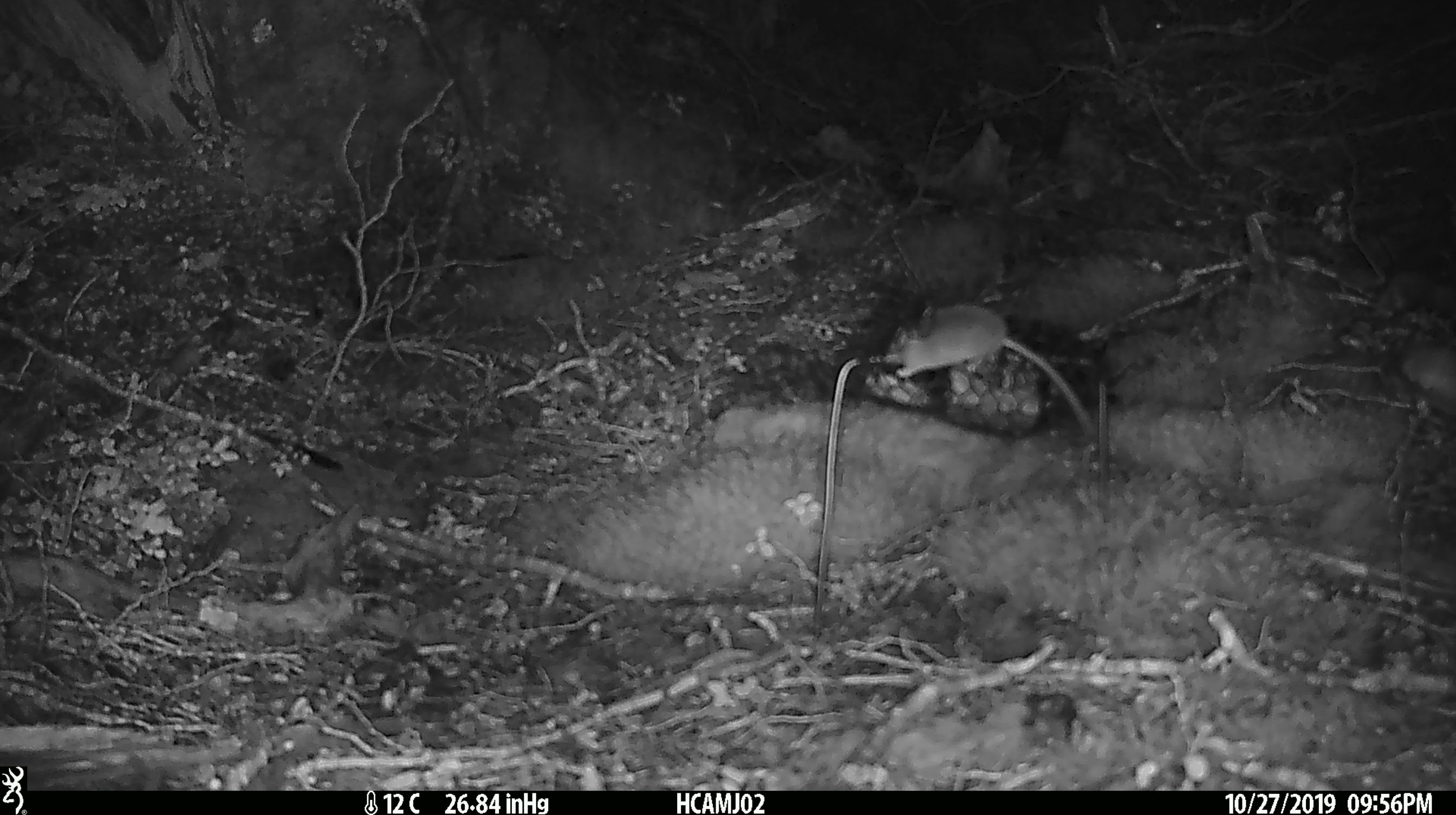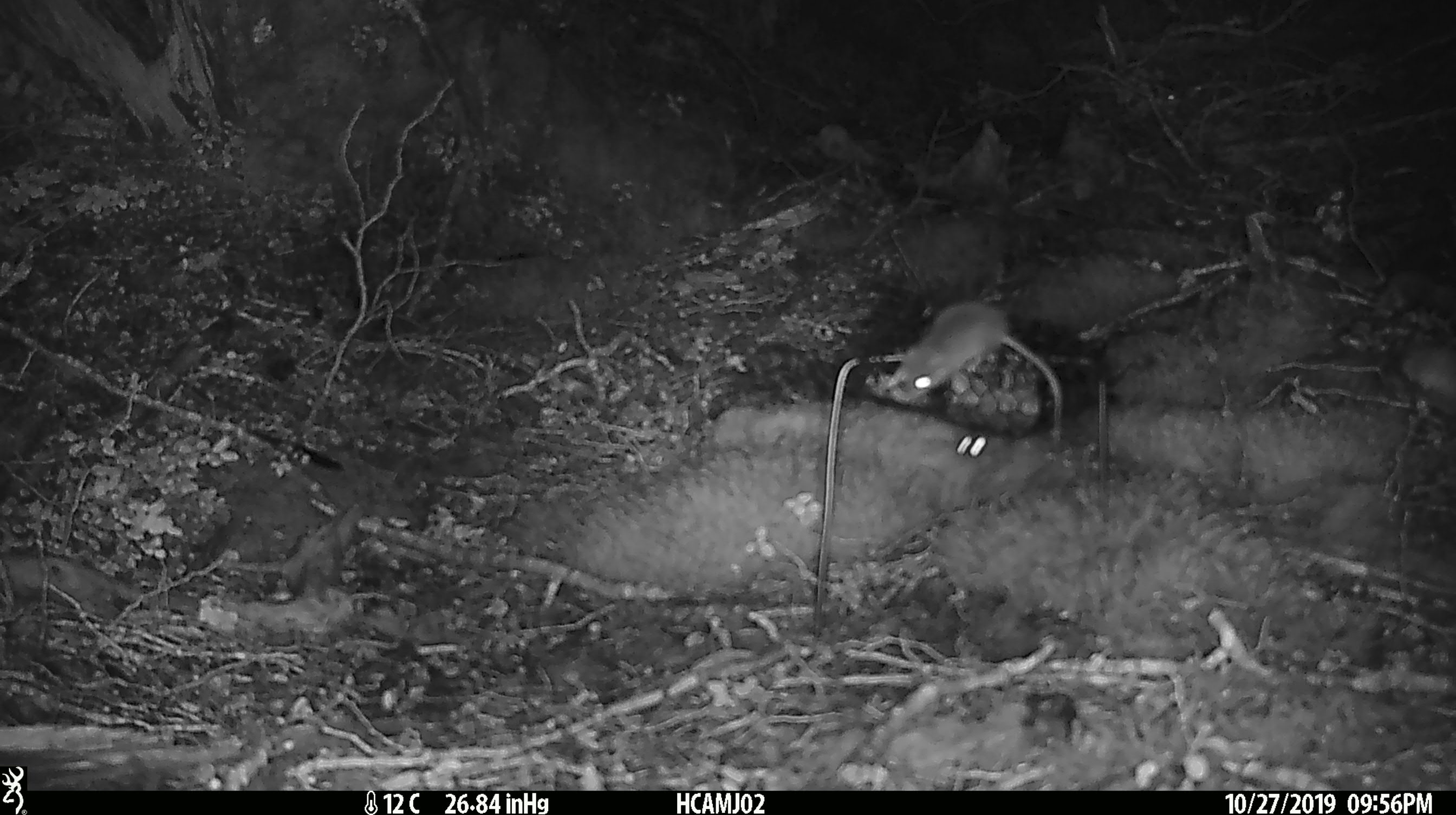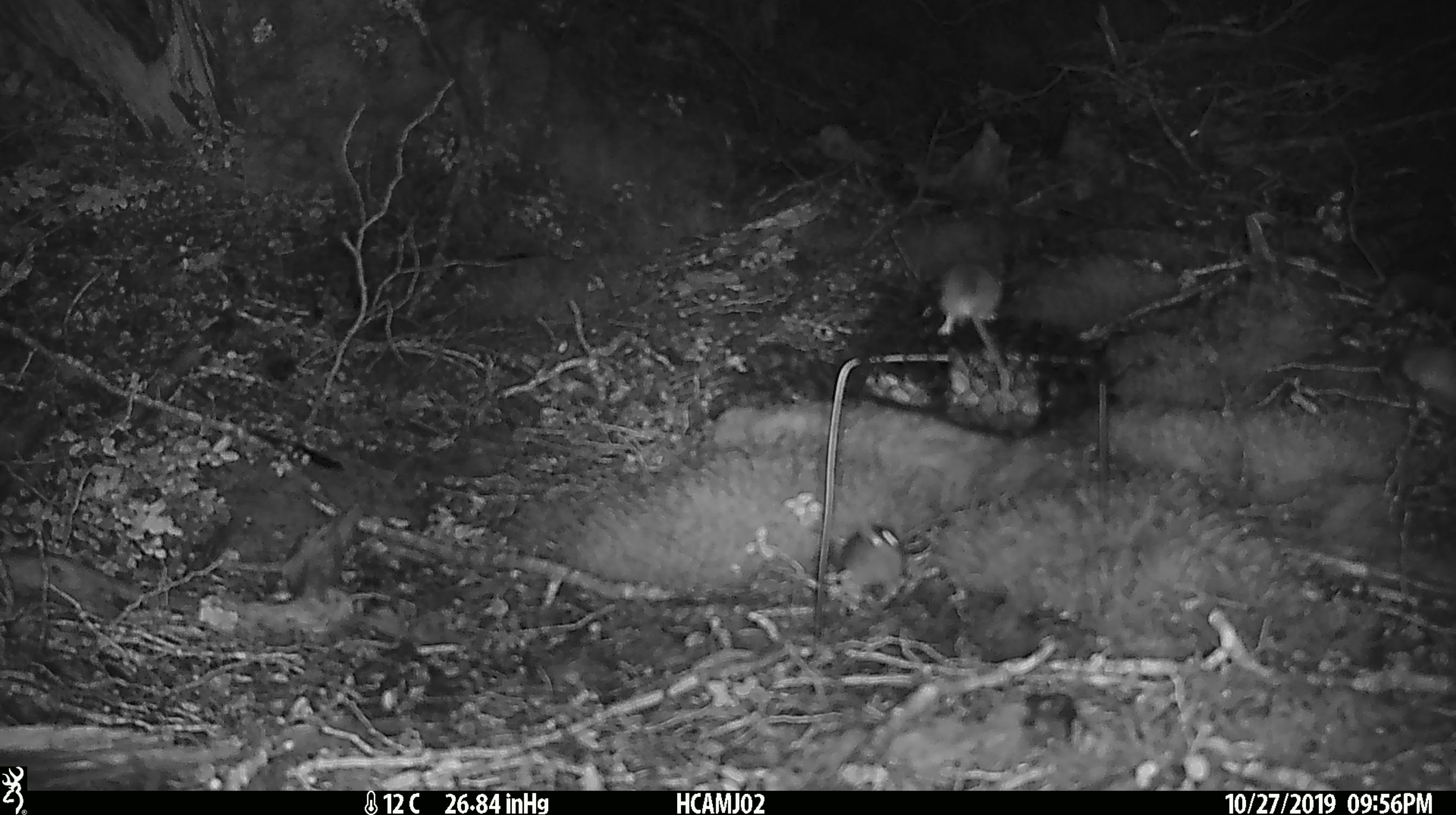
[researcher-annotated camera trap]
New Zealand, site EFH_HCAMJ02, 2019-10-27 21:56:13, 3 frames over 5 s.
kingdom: Animalia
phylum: Chordata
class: Mammalia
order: Rodentia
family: Muridae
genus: Mus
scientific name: Mus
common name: mouse